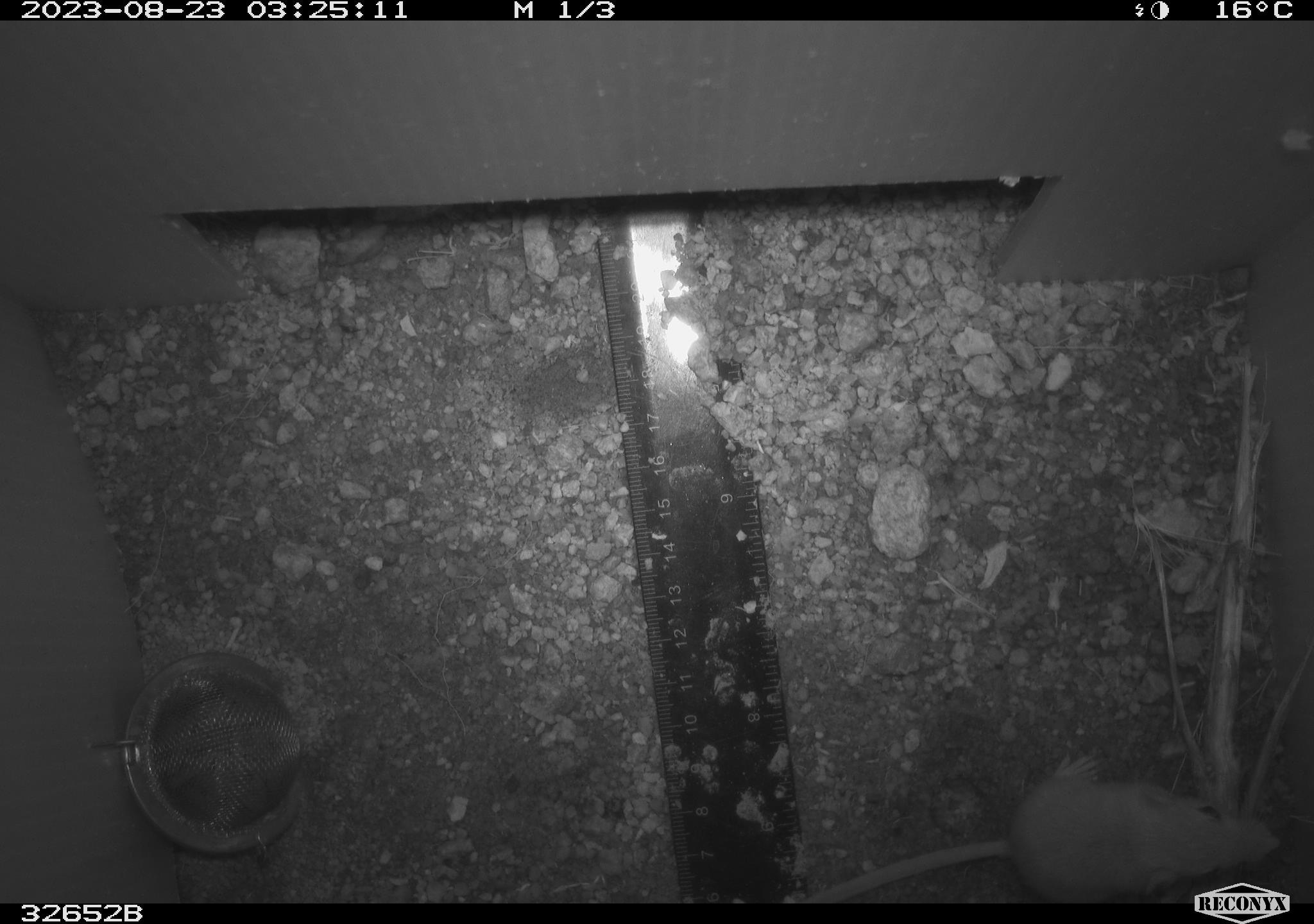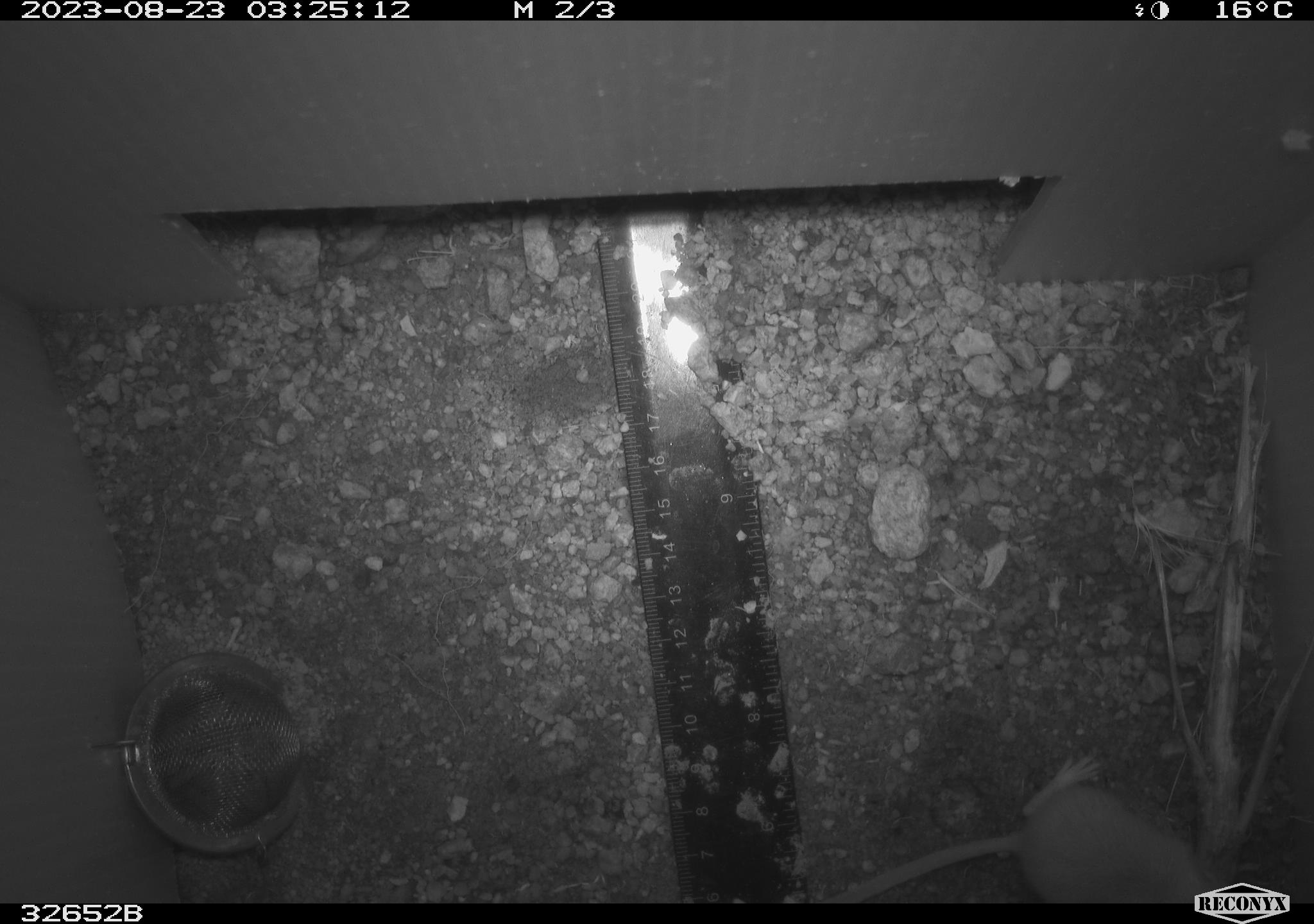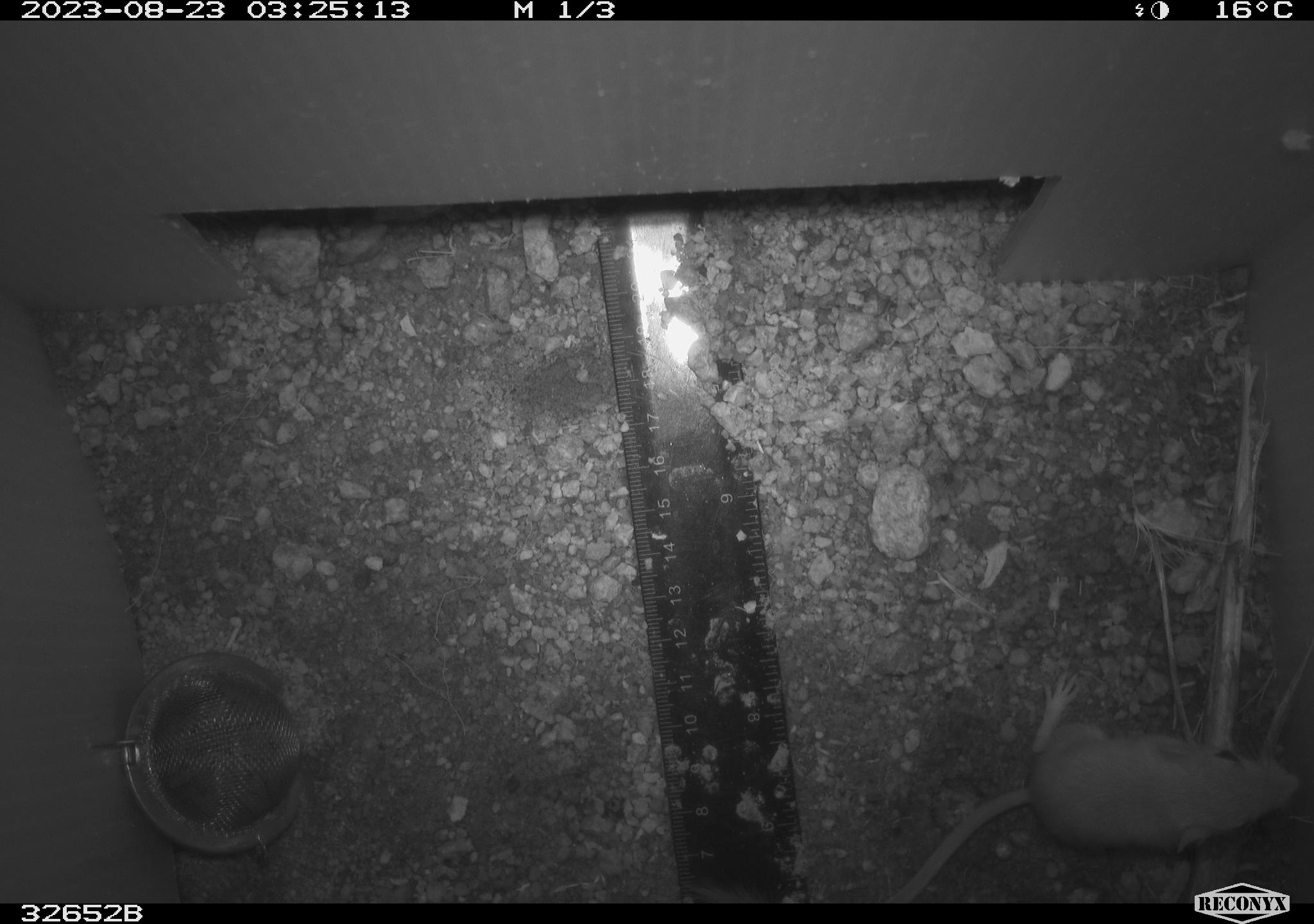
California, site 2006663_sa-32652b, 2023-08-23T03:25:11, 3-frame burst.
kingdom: Animalia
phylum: Chordata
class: Mammalia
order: Rodentia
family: Heteromyidae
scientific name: Heteromyidae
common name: kangaroo rats and pocket mice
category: heteromyidae family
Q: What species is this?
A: Heteromyidae family (kangaroo rats and pocket mice) (Heteromyidae).